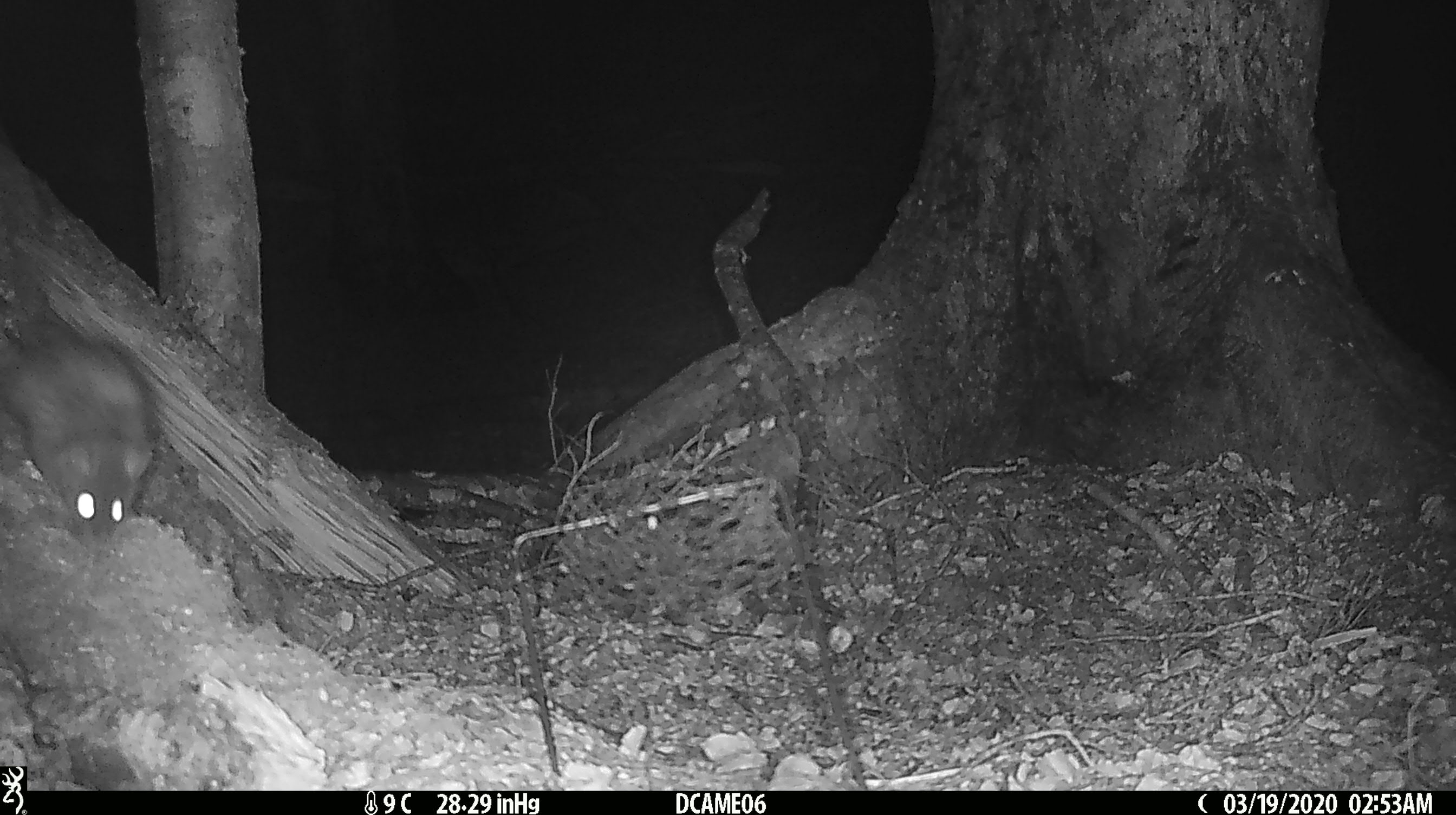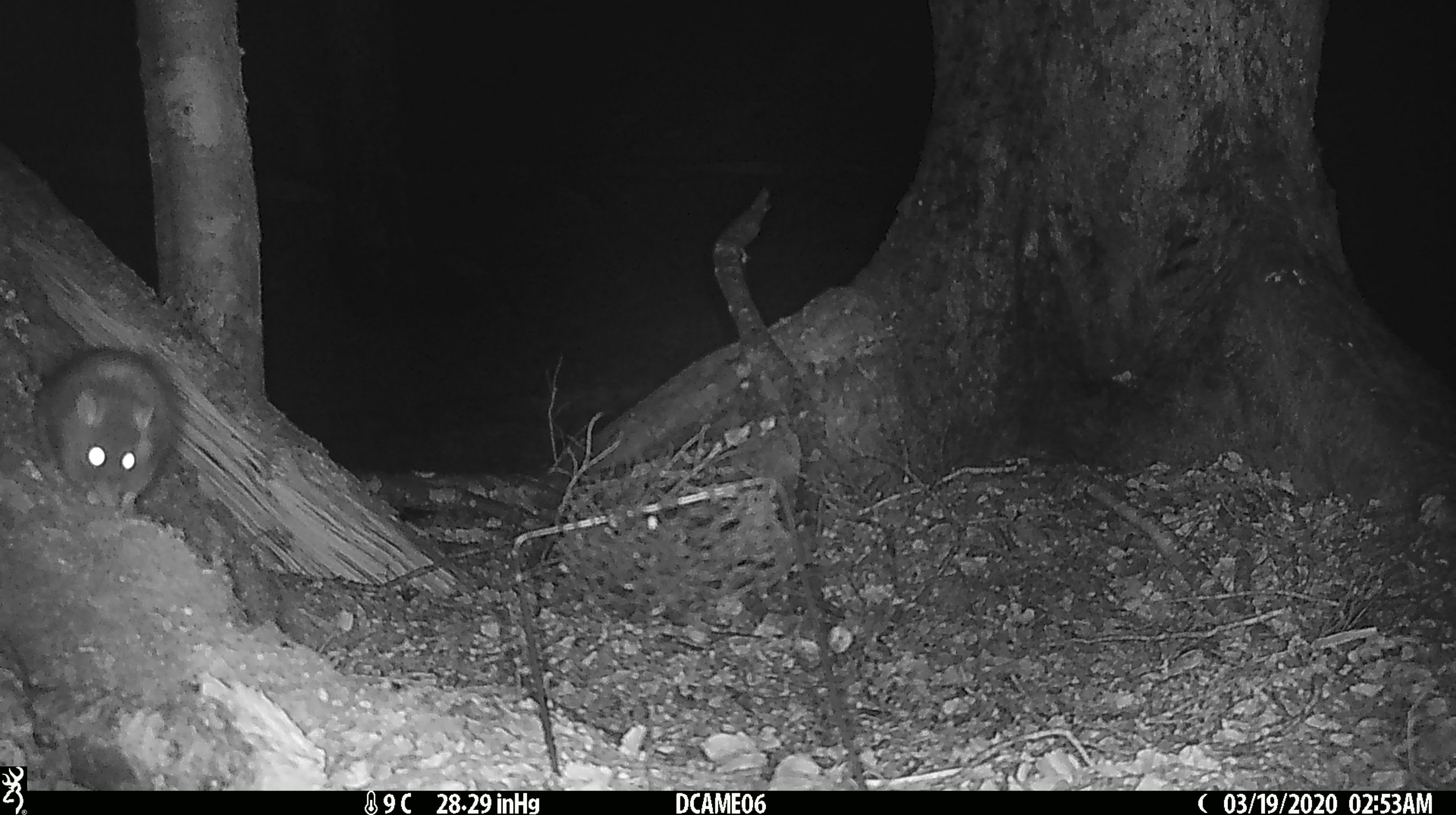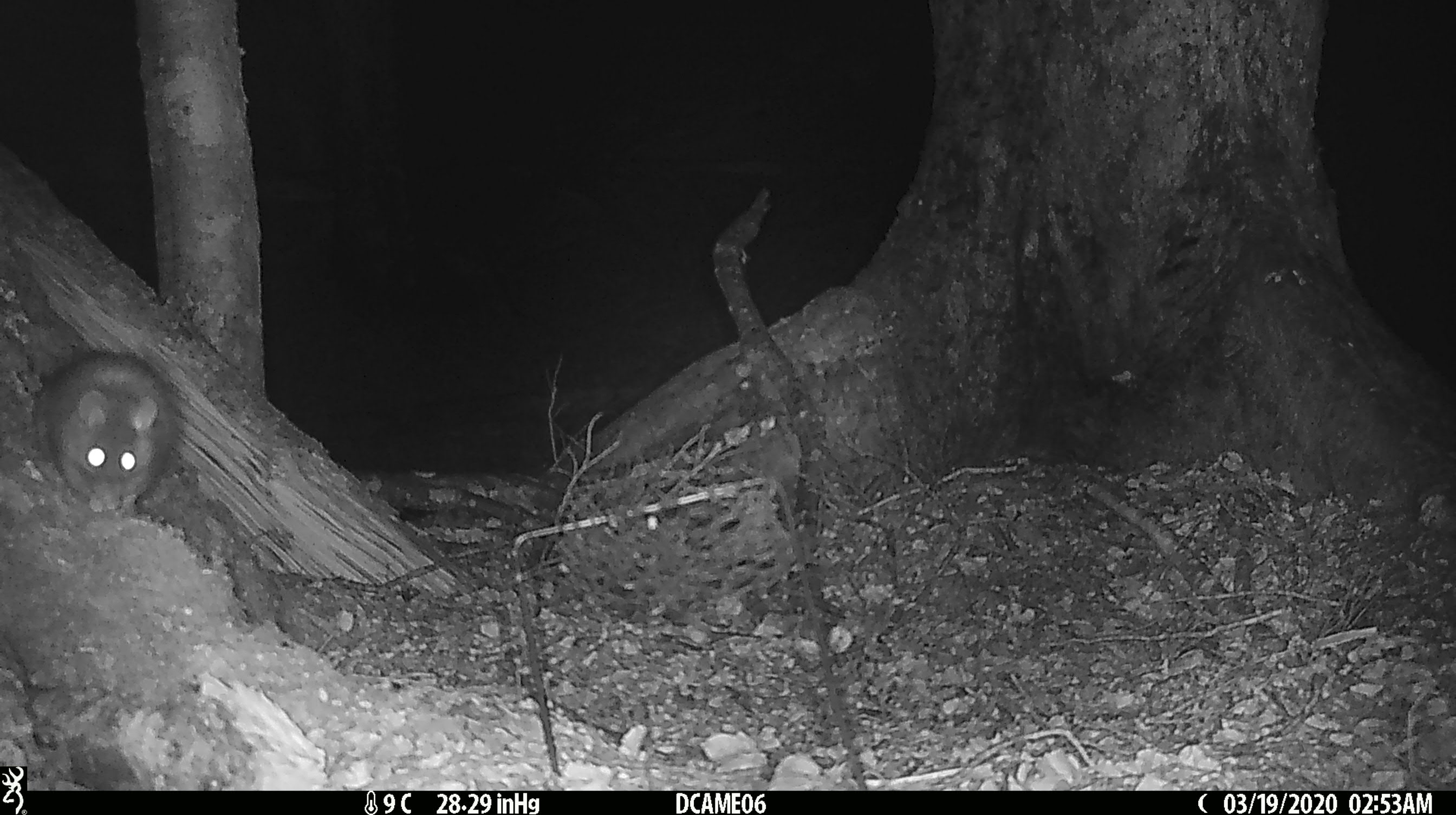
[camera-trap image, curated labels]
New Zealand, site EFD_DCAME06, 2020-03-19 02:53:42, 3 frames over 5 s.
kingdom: Animalia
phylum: Chordata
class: Mammalia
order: Rodentia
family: Muridae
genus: Rattus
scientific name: Rattus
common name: rat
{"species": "rat (Rattus)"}